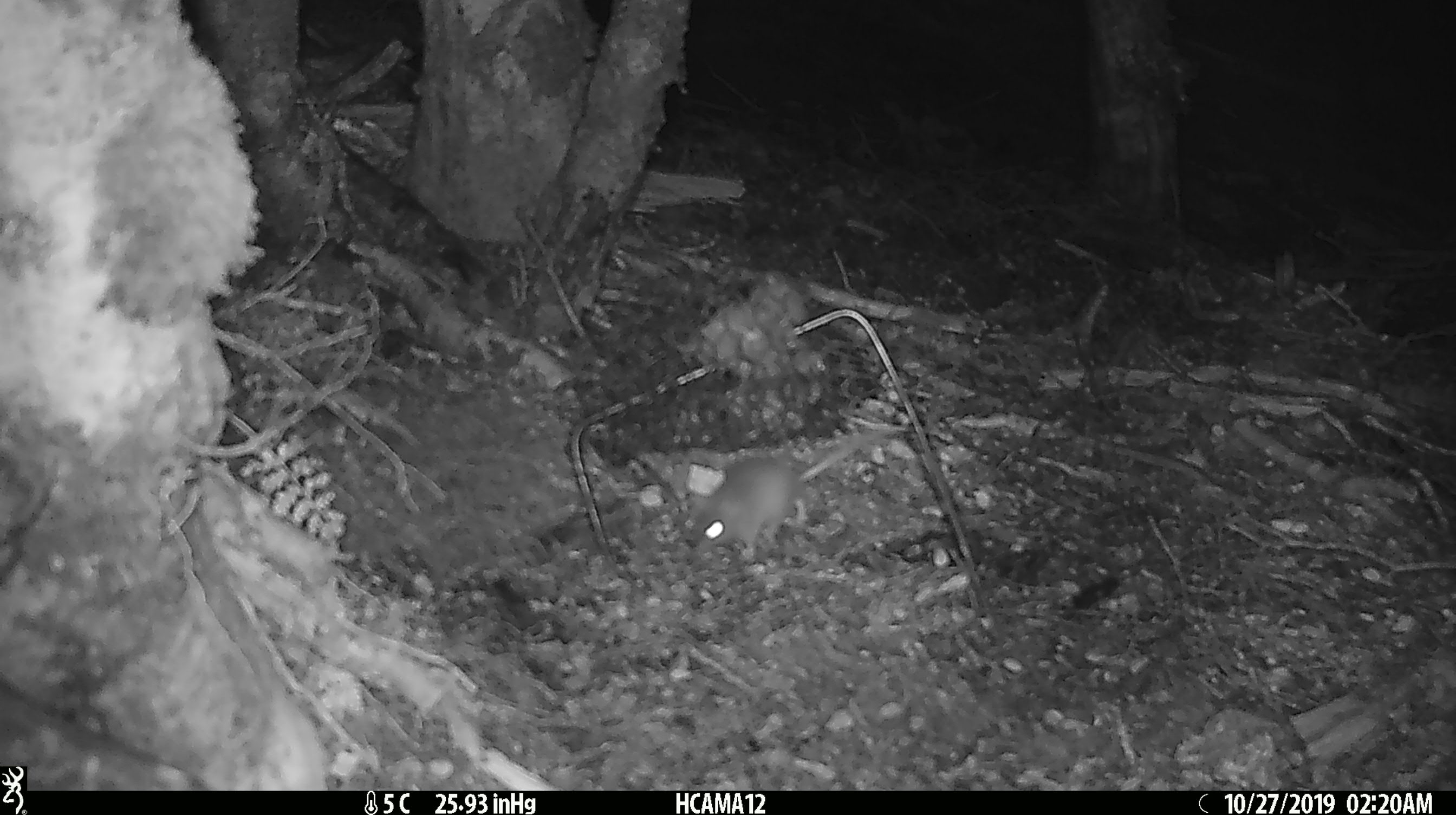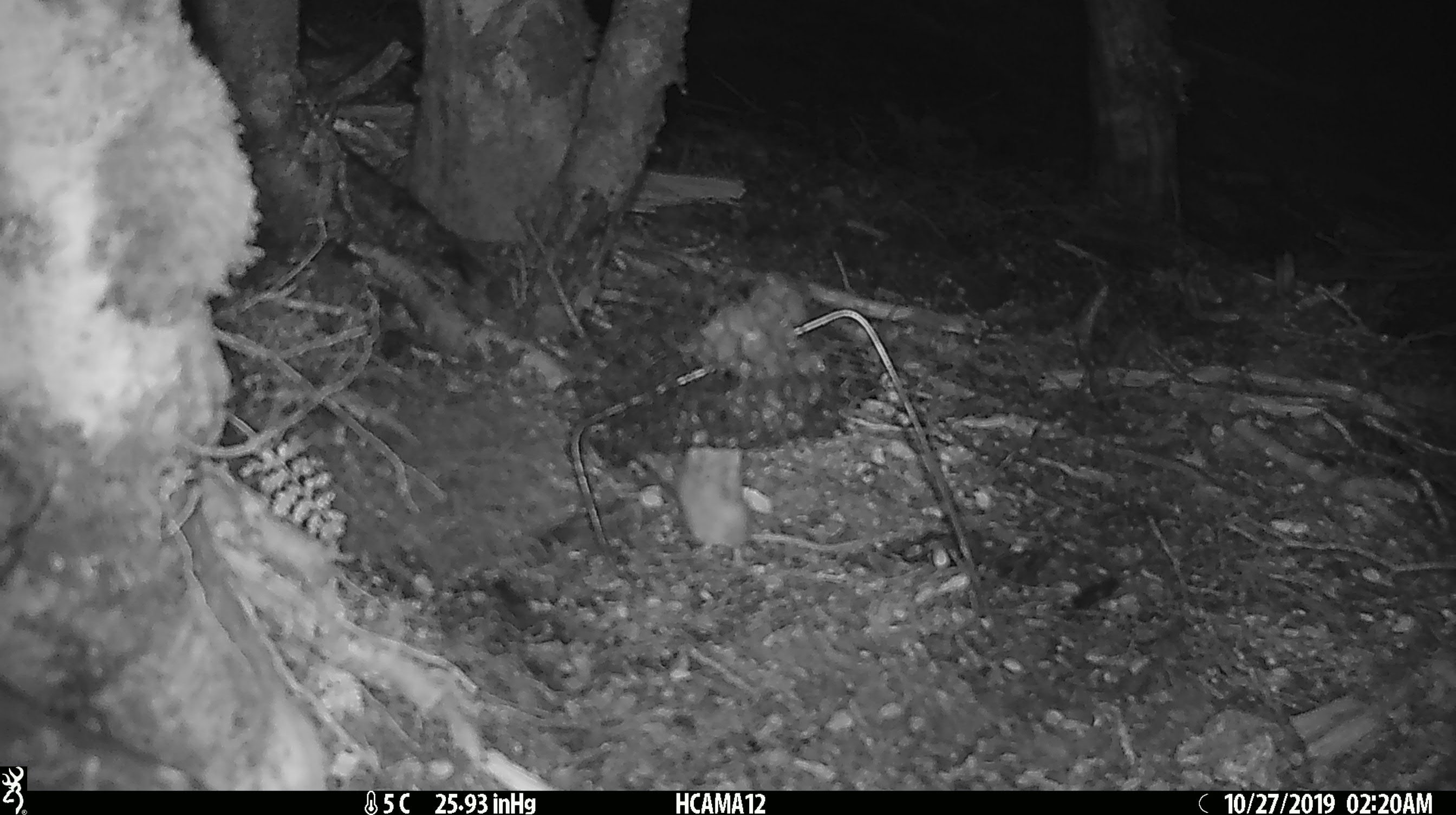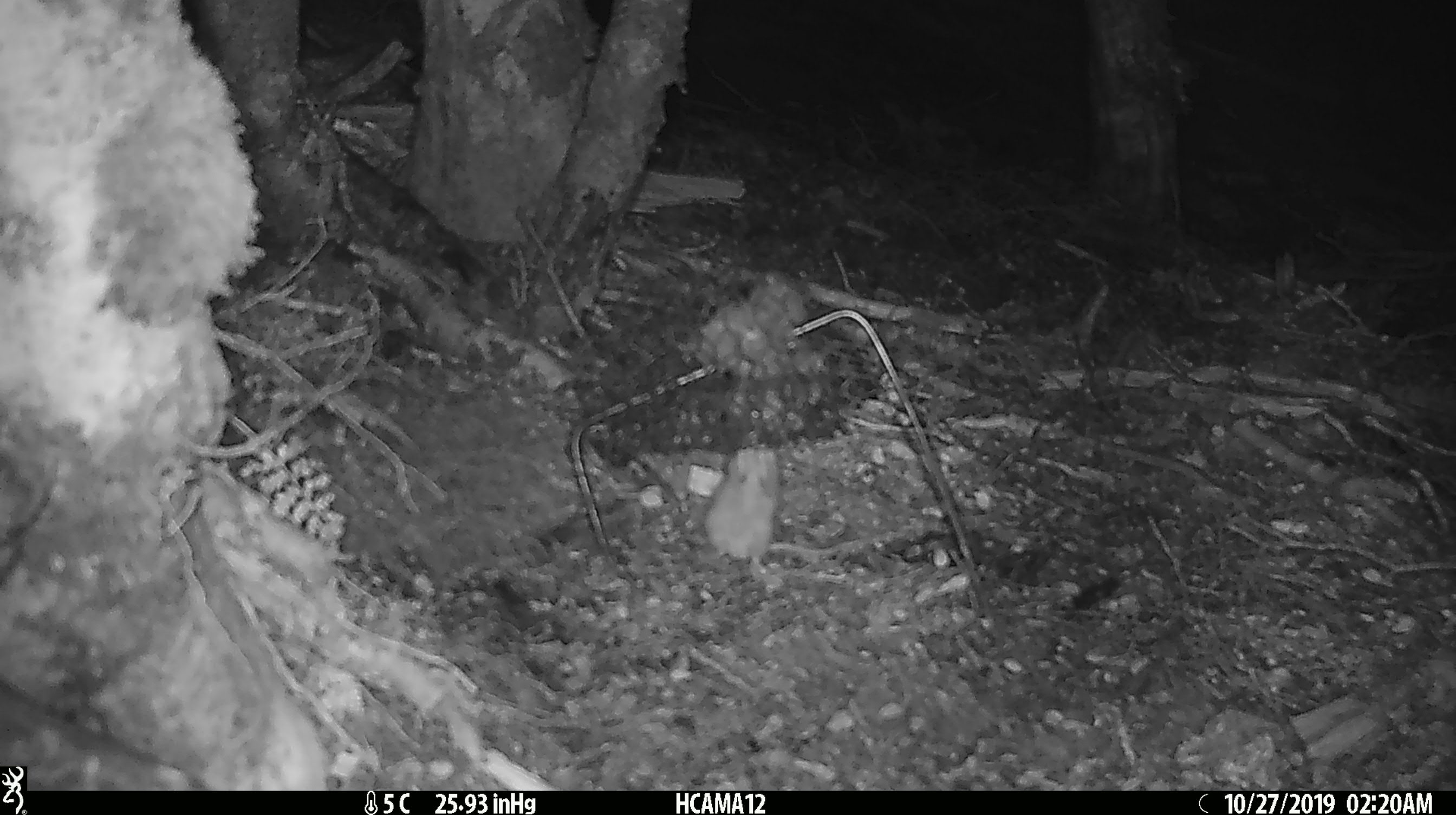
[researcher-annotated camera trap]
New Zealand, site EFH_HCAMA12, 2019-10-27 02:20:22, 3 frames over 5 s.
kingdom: Animalia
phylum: Chordata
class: Mammalia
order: Rodentia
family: Muridae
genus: Mus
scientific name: Mus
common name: mouse